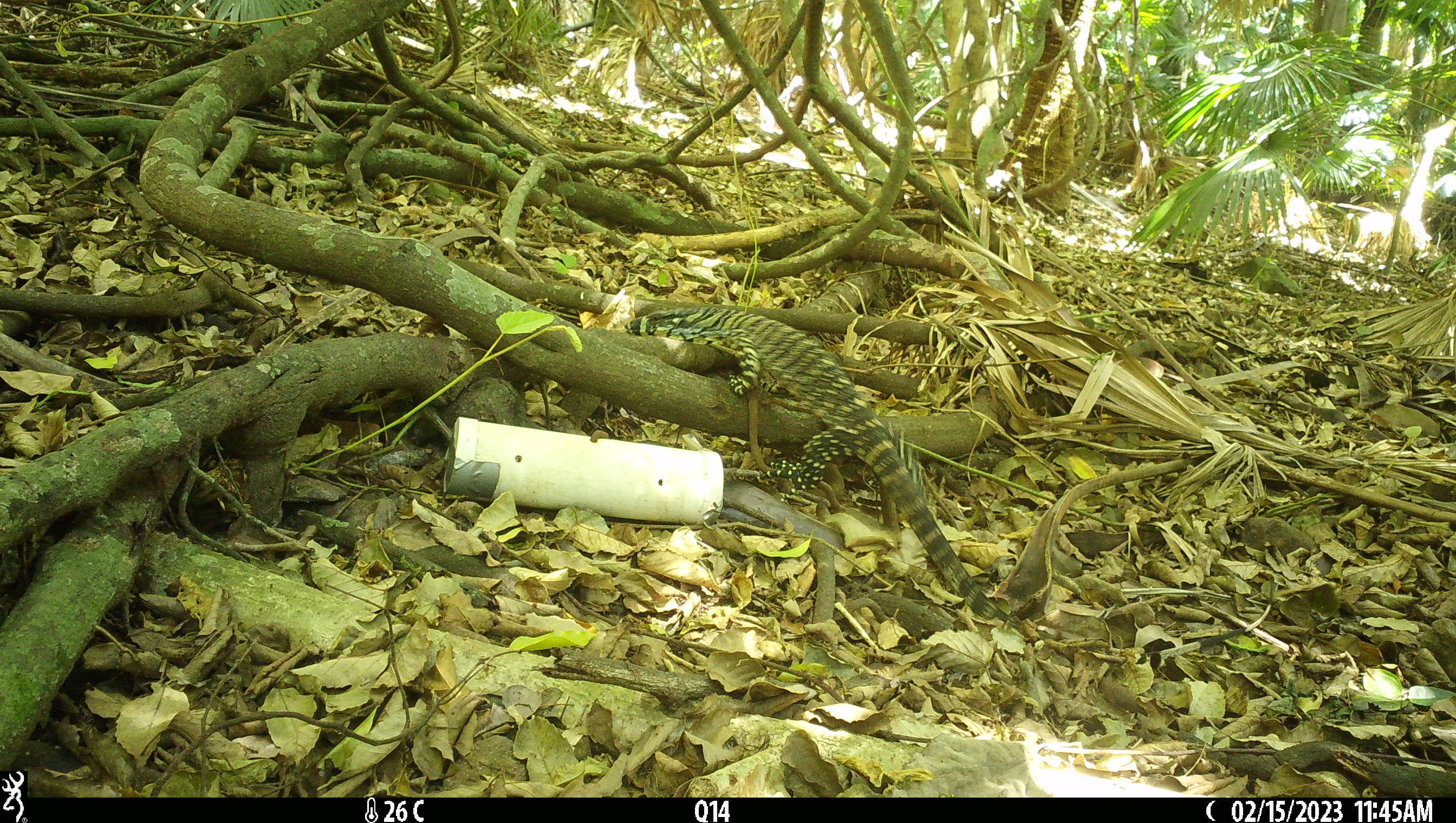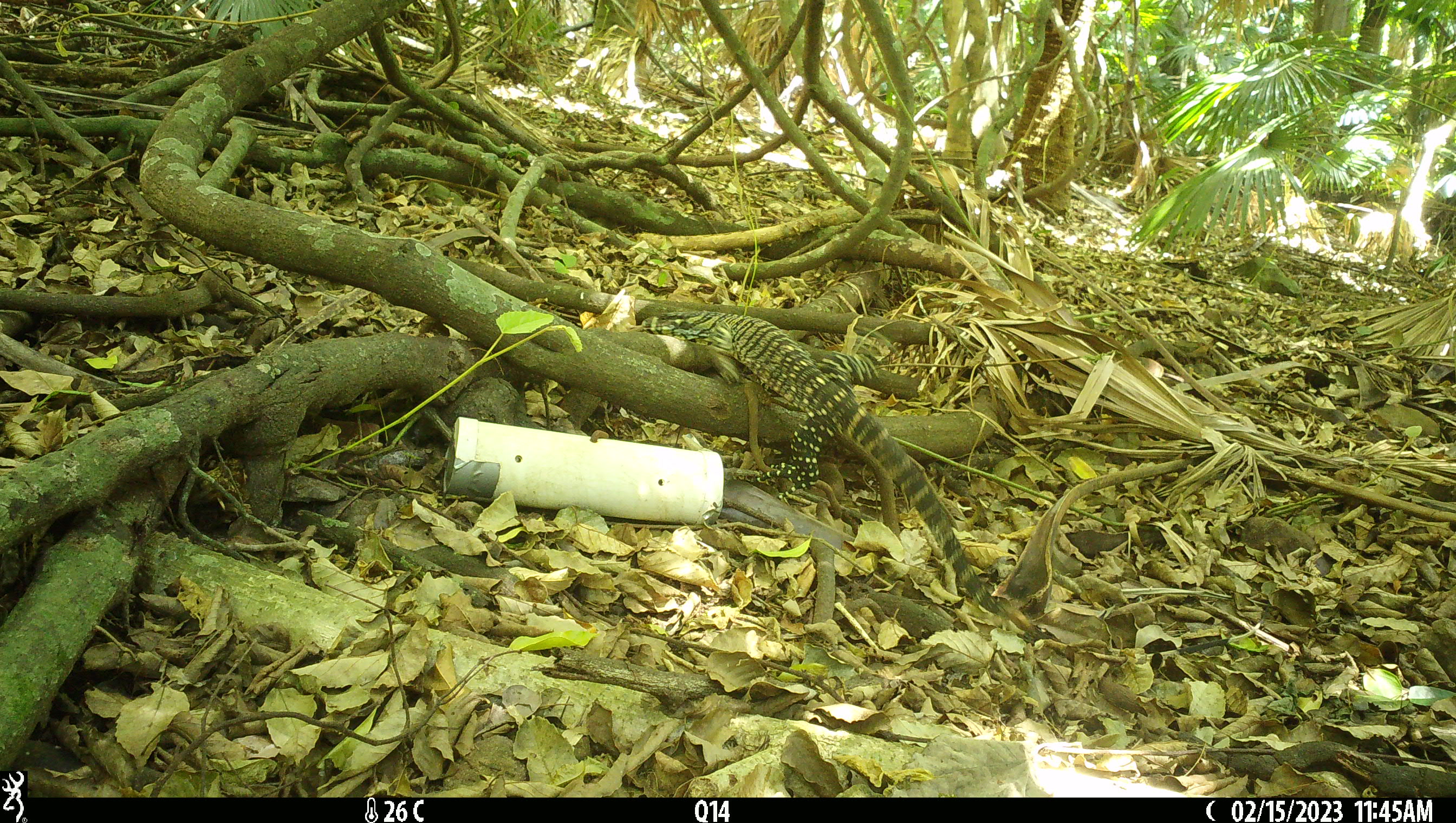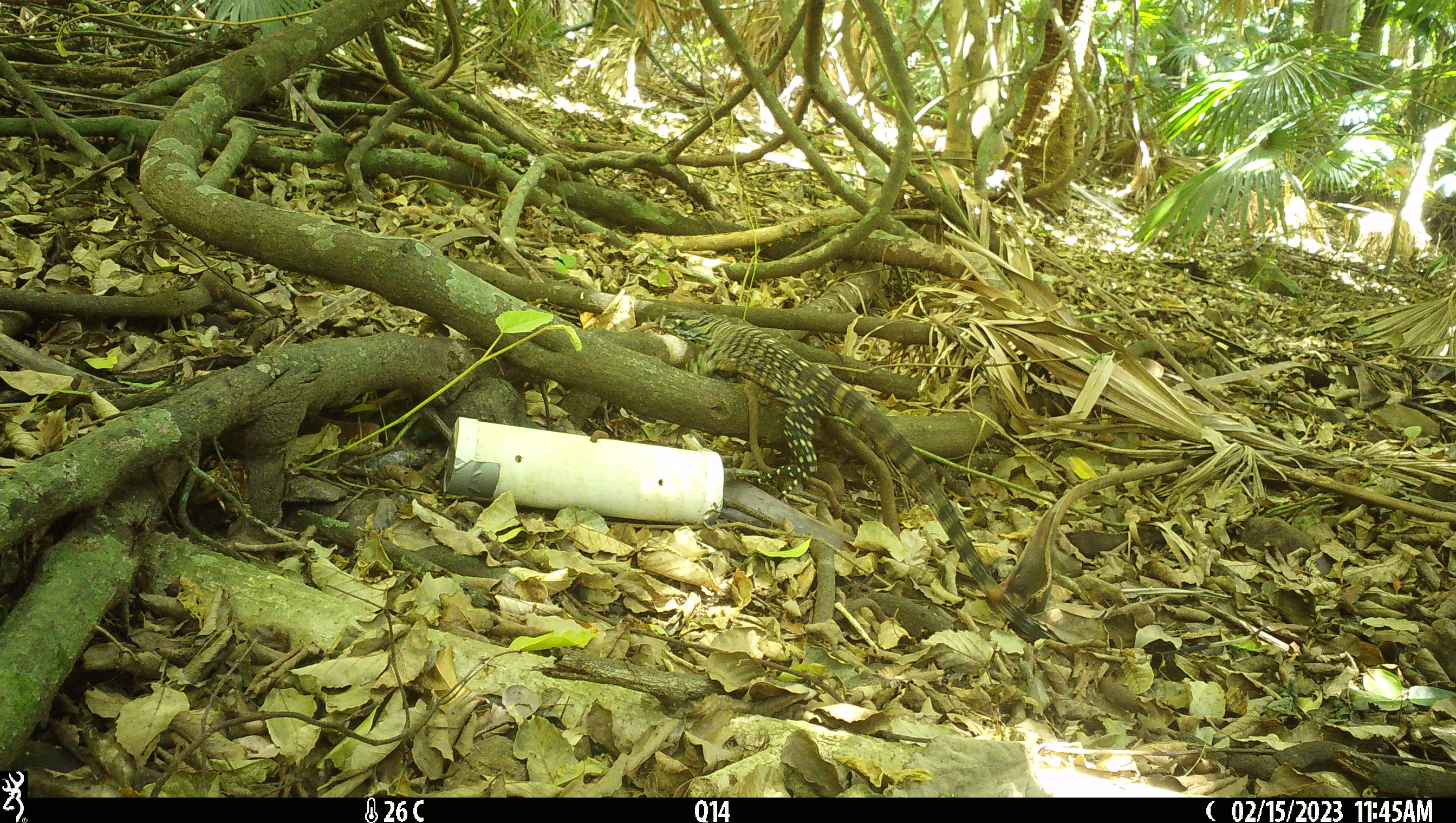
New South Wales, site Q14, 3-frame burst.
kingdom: Animalia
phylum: Chordata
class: Reptilia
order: Squamata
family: Varanidae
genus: Varanus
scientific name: Varanus varius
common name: lace monitor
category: goanna